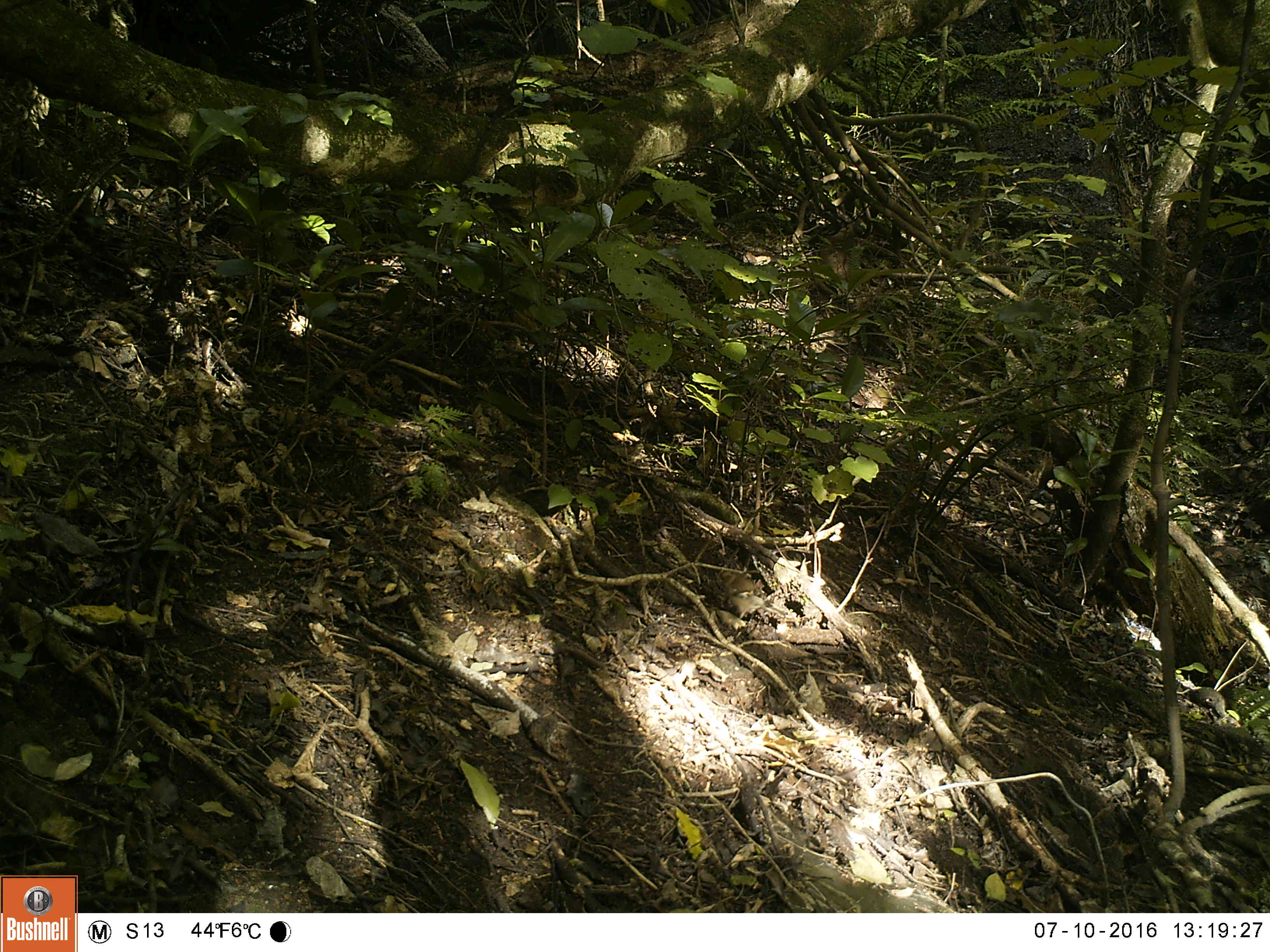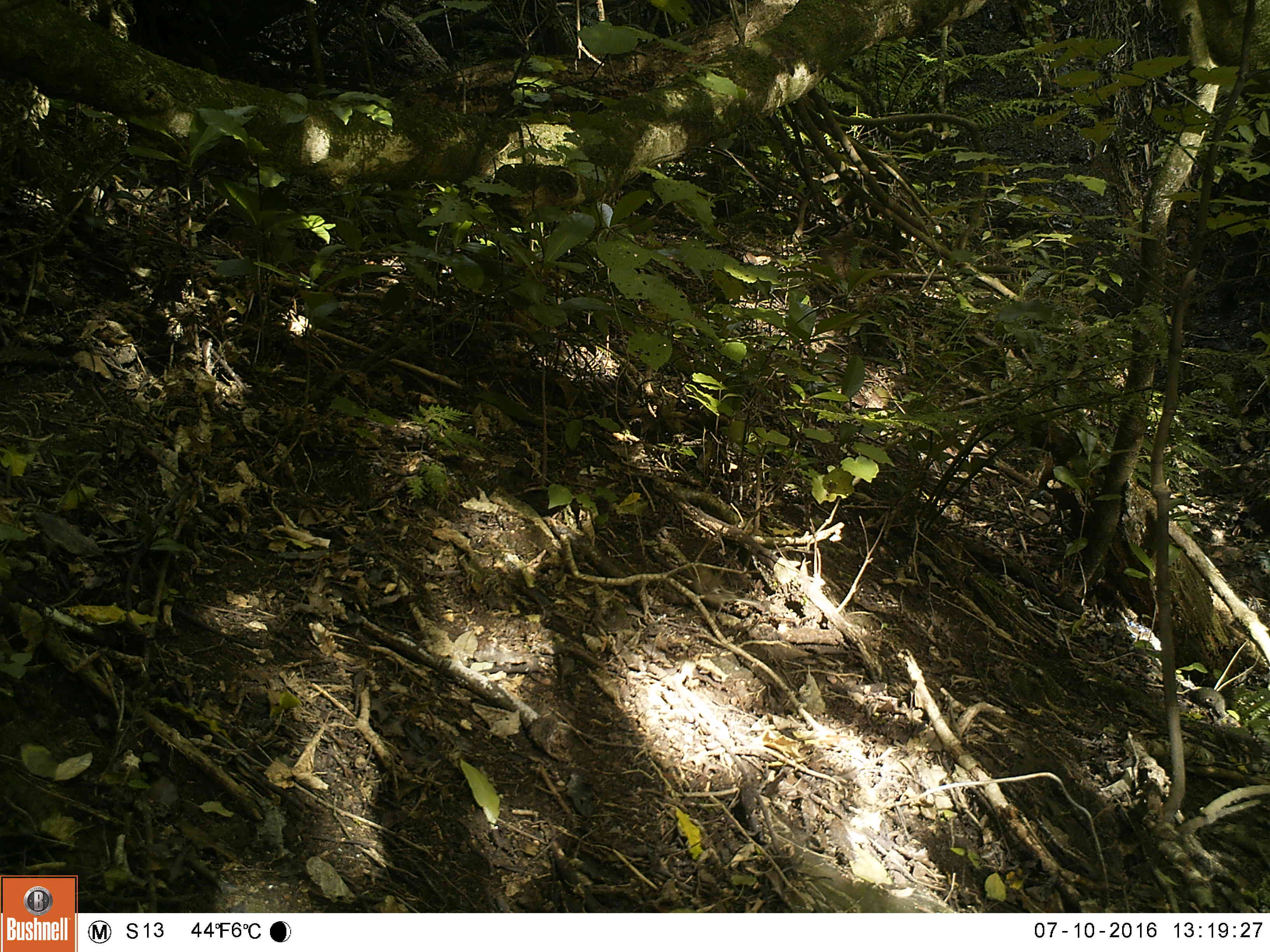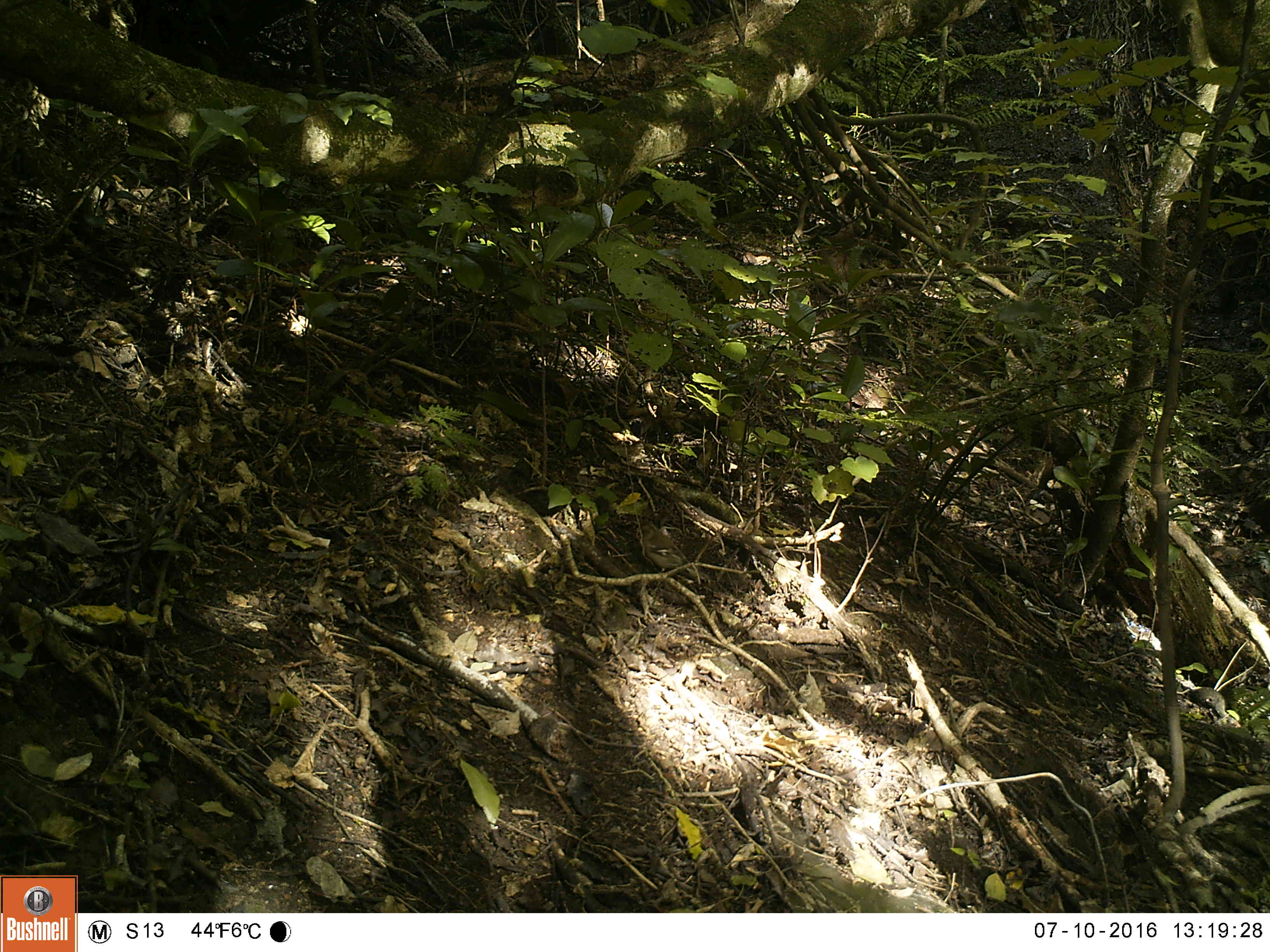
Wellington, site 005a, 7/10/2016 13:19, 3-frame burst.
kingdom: Animalia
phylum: Chordata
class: Aves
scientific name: Aves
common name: bird